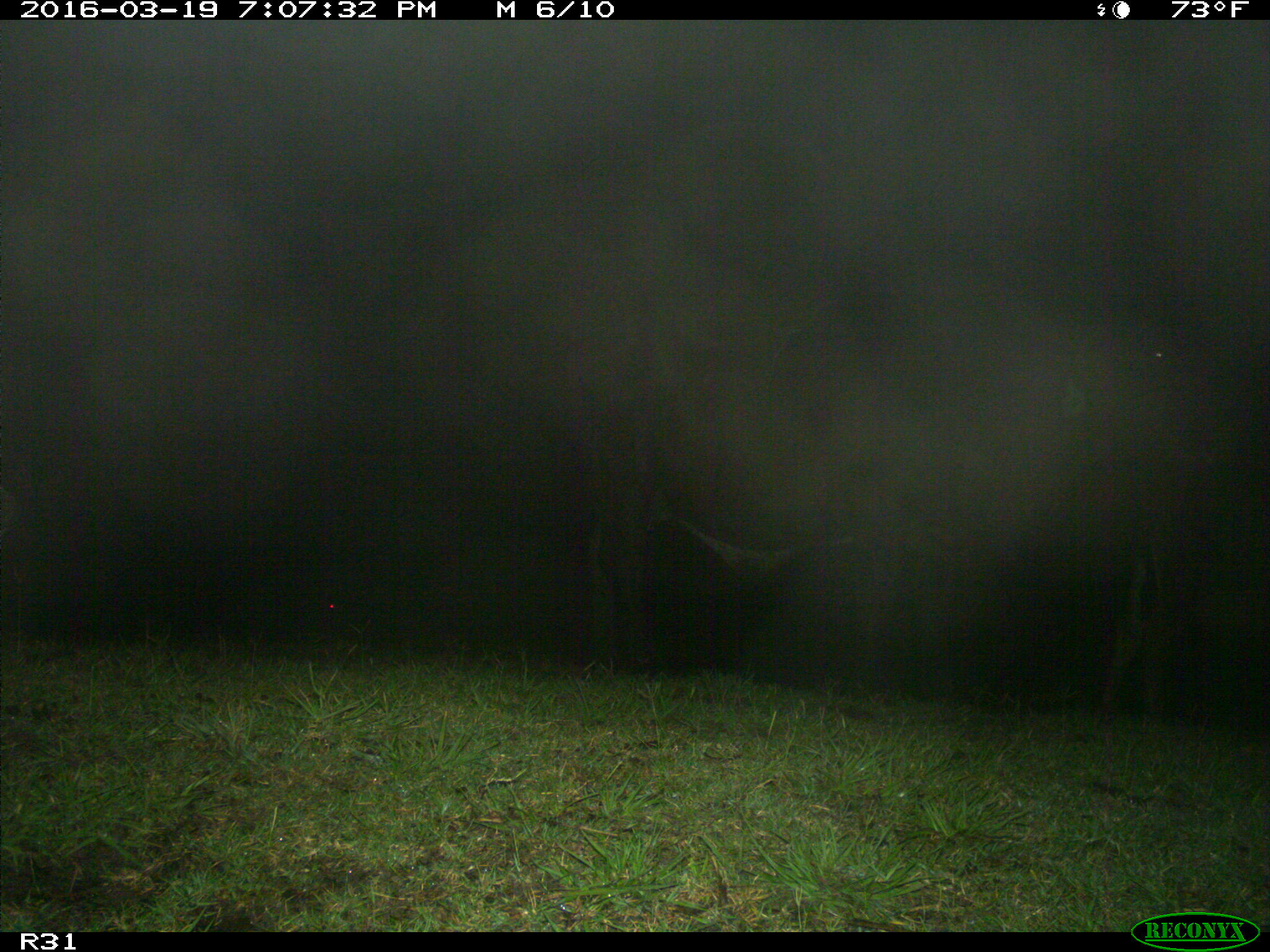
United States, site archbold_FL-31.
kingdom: Animalia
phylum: Chordata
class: Mammalia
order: Artiodactyla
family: Bovidae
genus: Bos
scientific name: Bos taurus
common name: domestic cow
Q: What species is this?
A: Bos taurus (domestic cow).